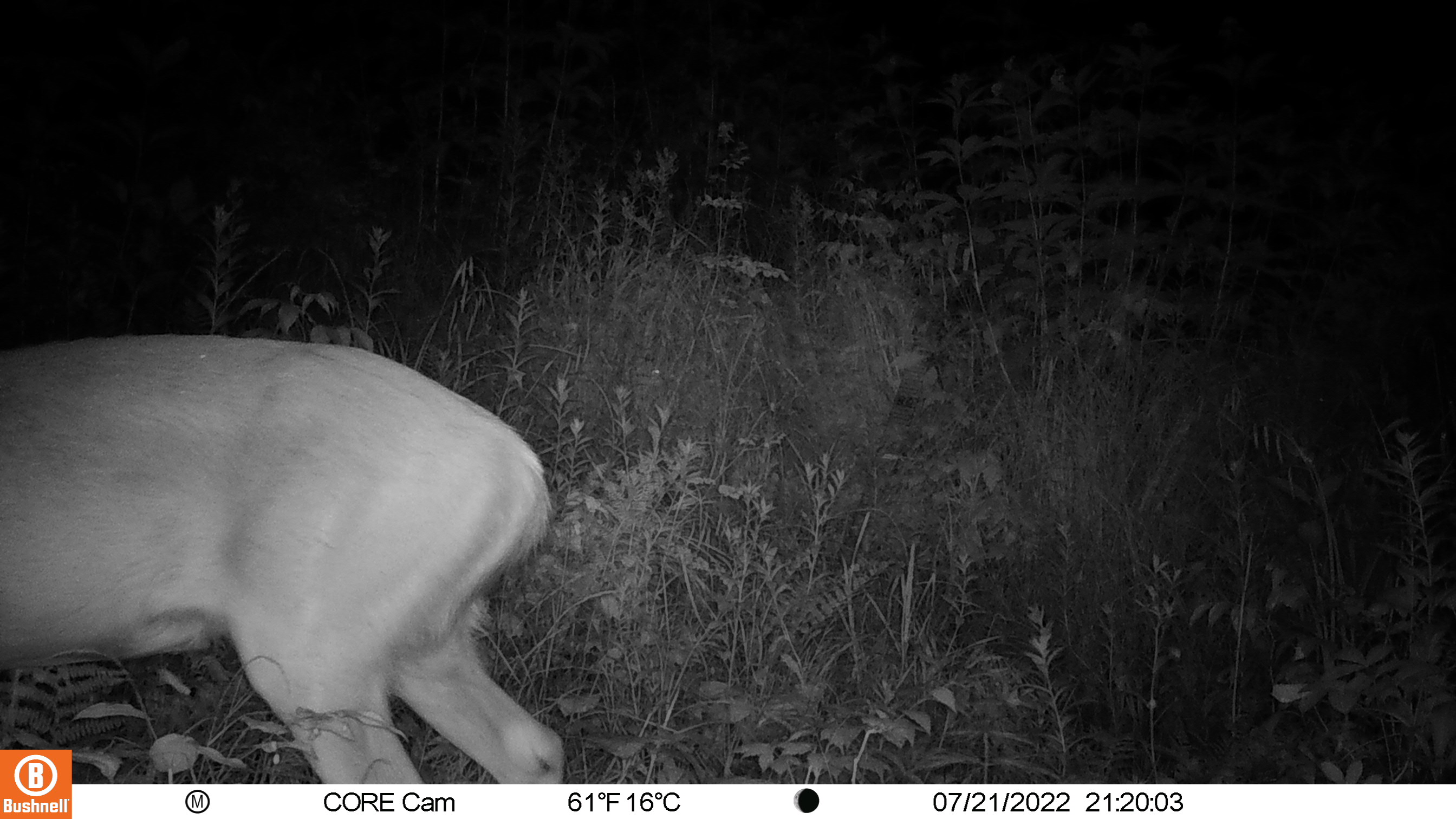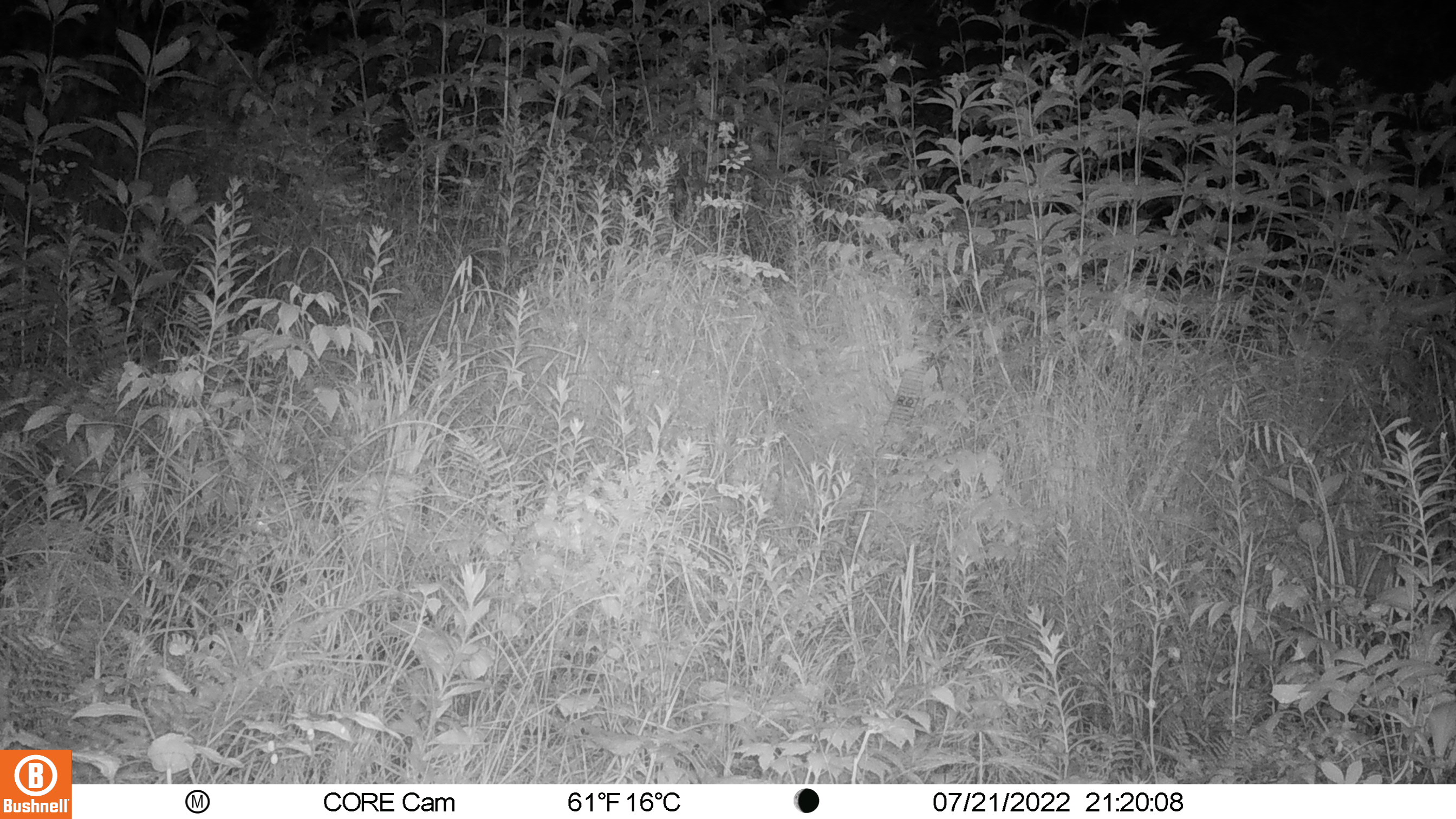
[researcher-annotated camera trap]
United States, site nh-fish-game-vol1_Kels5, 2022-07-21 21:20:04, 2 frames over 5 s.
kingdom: Animalia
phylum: Chordata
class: Mammalia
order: Artiodactyla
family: Cervidae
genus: Odocoileus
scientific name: Odocoileus virginianus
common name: white-tailed deer